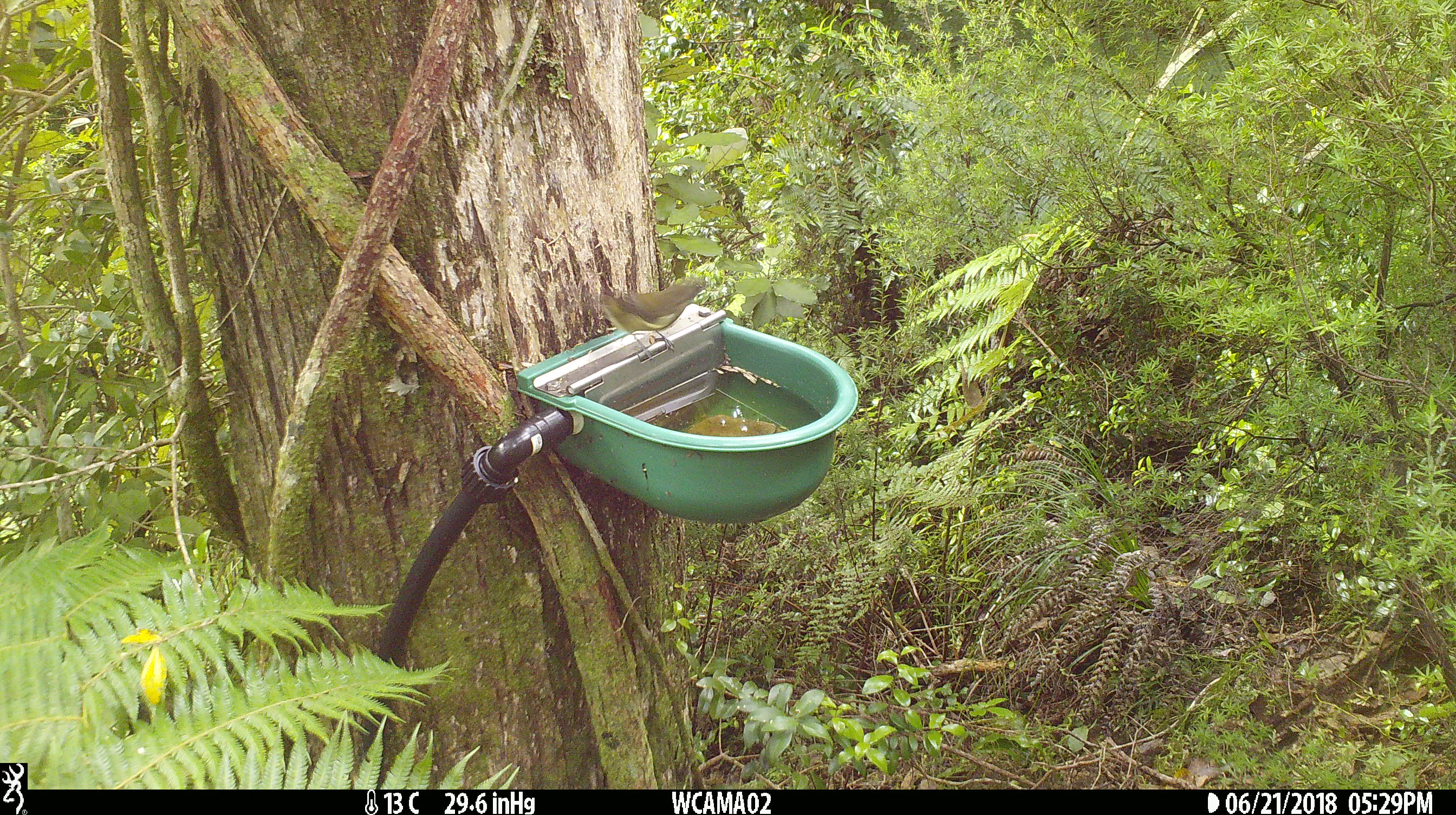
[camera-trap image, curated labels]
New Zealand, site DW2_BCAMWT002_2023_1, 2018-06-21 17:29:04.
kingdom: Animalia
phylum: Chordata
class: Aves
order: Passeriformes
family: Meliphagidae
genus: Anthornis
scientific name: Anthornis melanura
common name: new zealand bellbird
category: bellbird